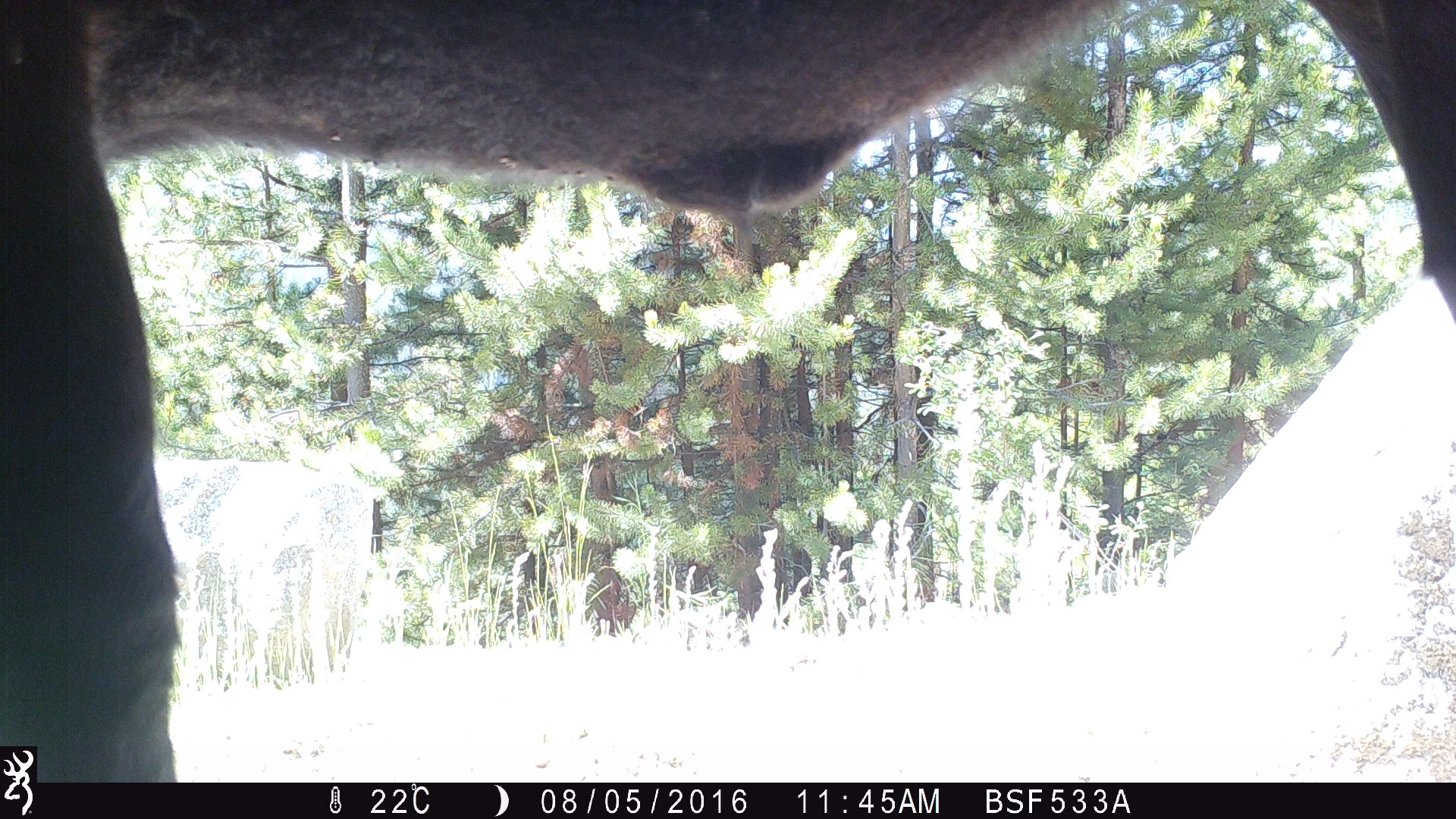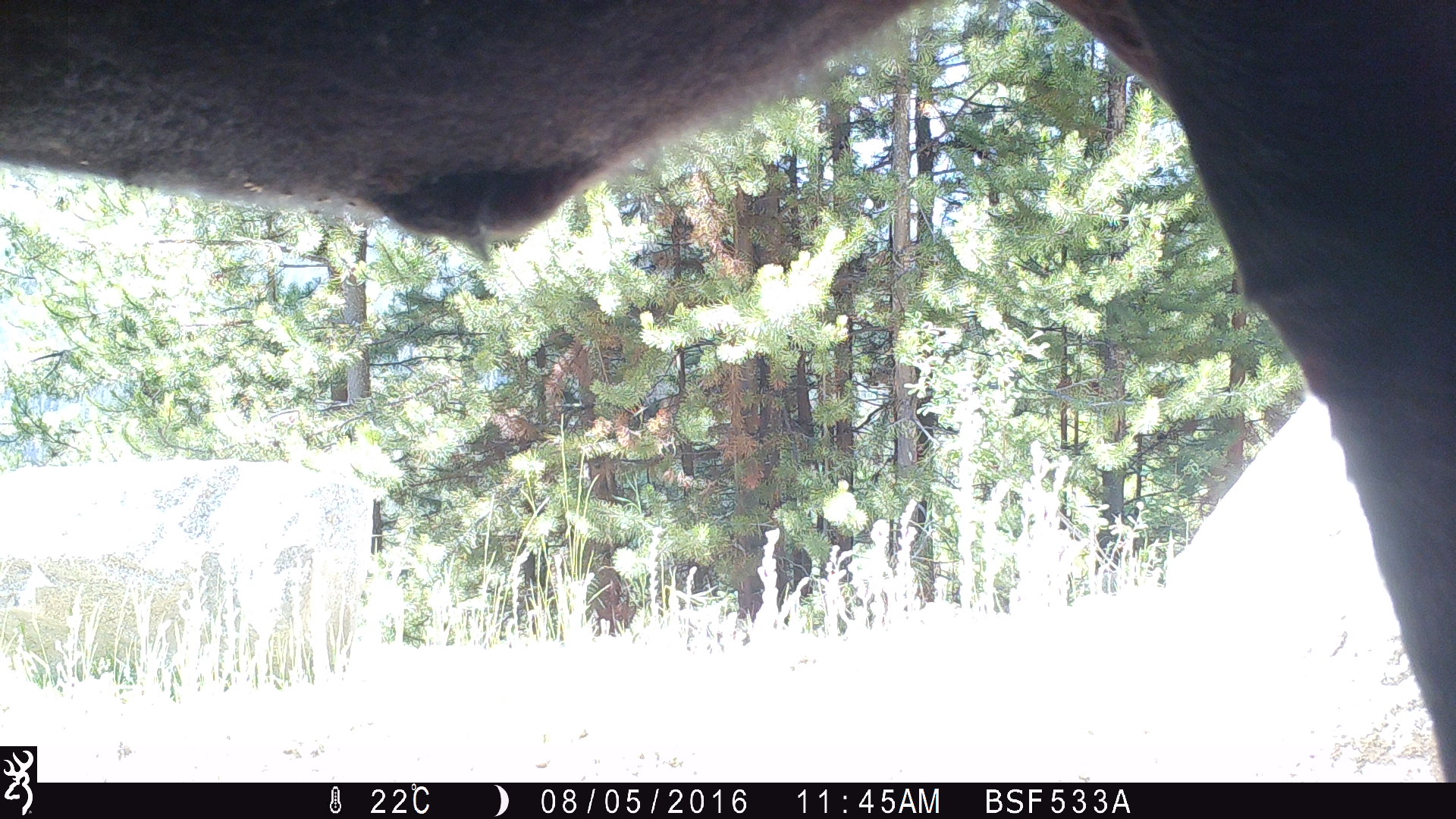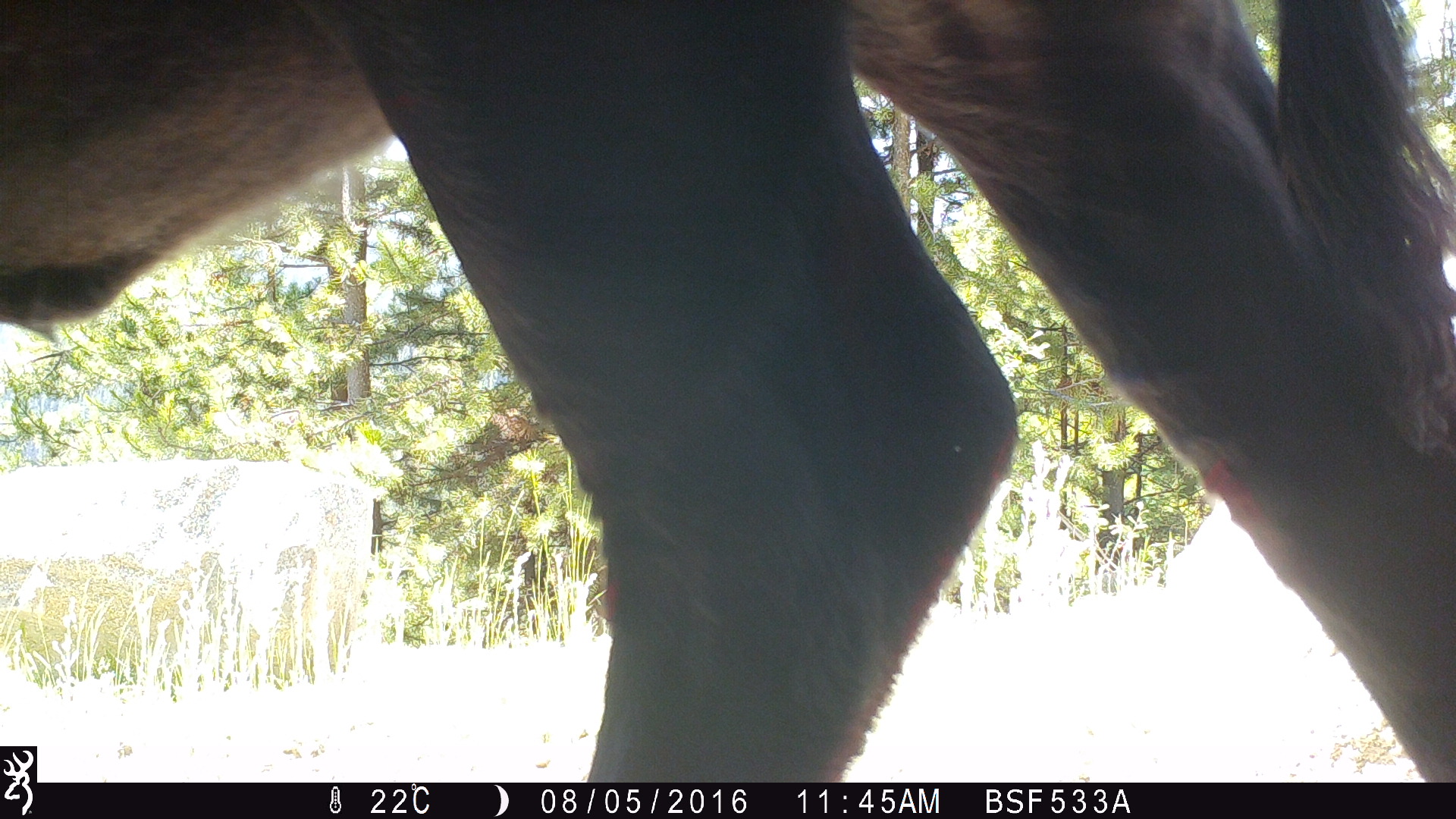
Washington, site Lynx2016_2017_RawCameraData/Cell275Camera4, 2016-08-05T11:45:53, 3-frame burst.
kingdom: Animalia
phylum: Chordata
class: Mammalia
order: Artiodactyla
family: Bovidae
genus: Bos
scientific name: Bos taurus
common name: domestic cattle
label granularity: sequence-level